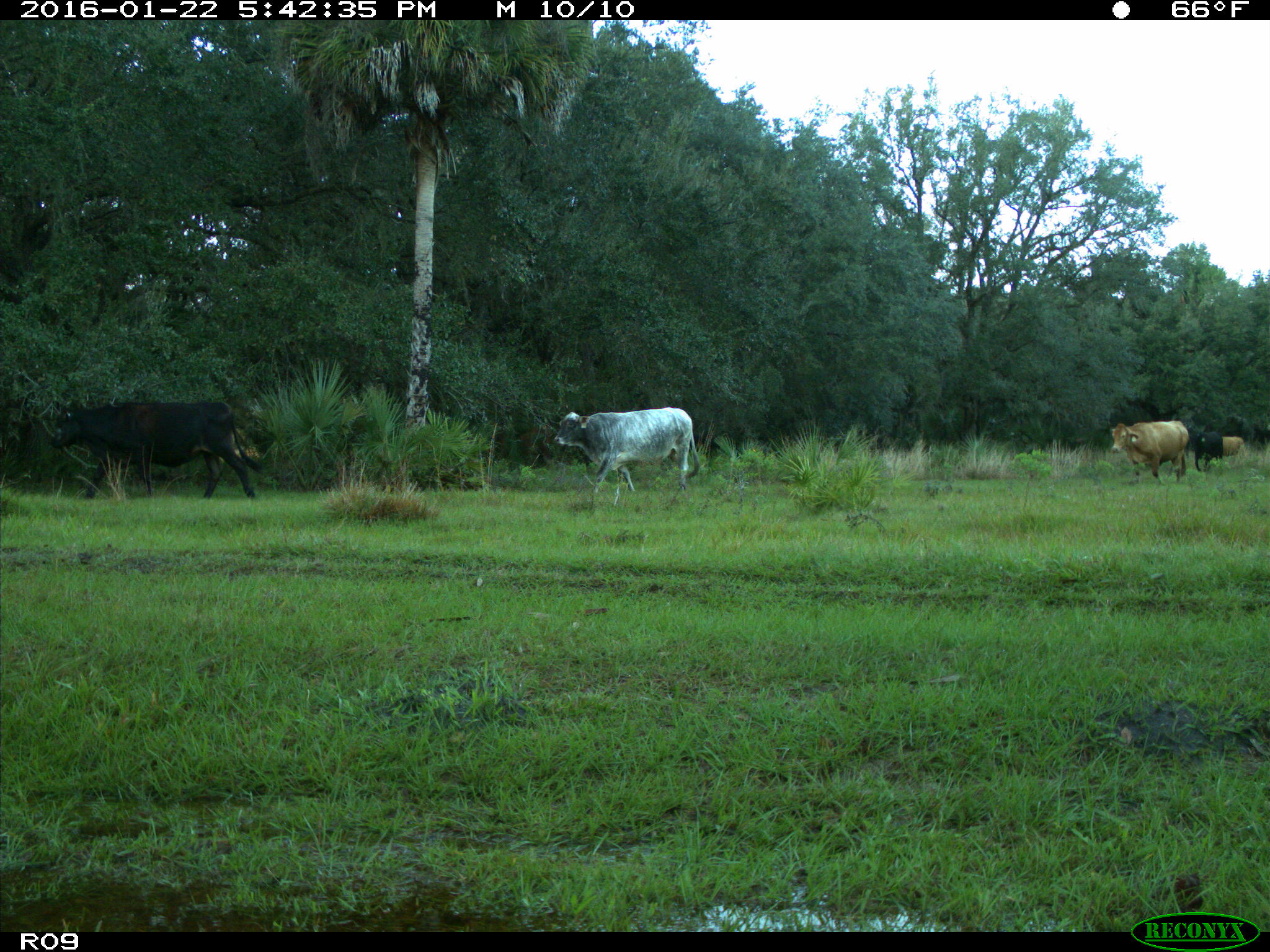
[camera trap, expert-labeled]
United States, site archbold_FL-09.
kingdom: Animalia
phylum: Chordata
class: Mammalia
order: Artiodactyla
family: Bovidae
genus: Bos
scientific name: Bos taurus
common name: domestic cow